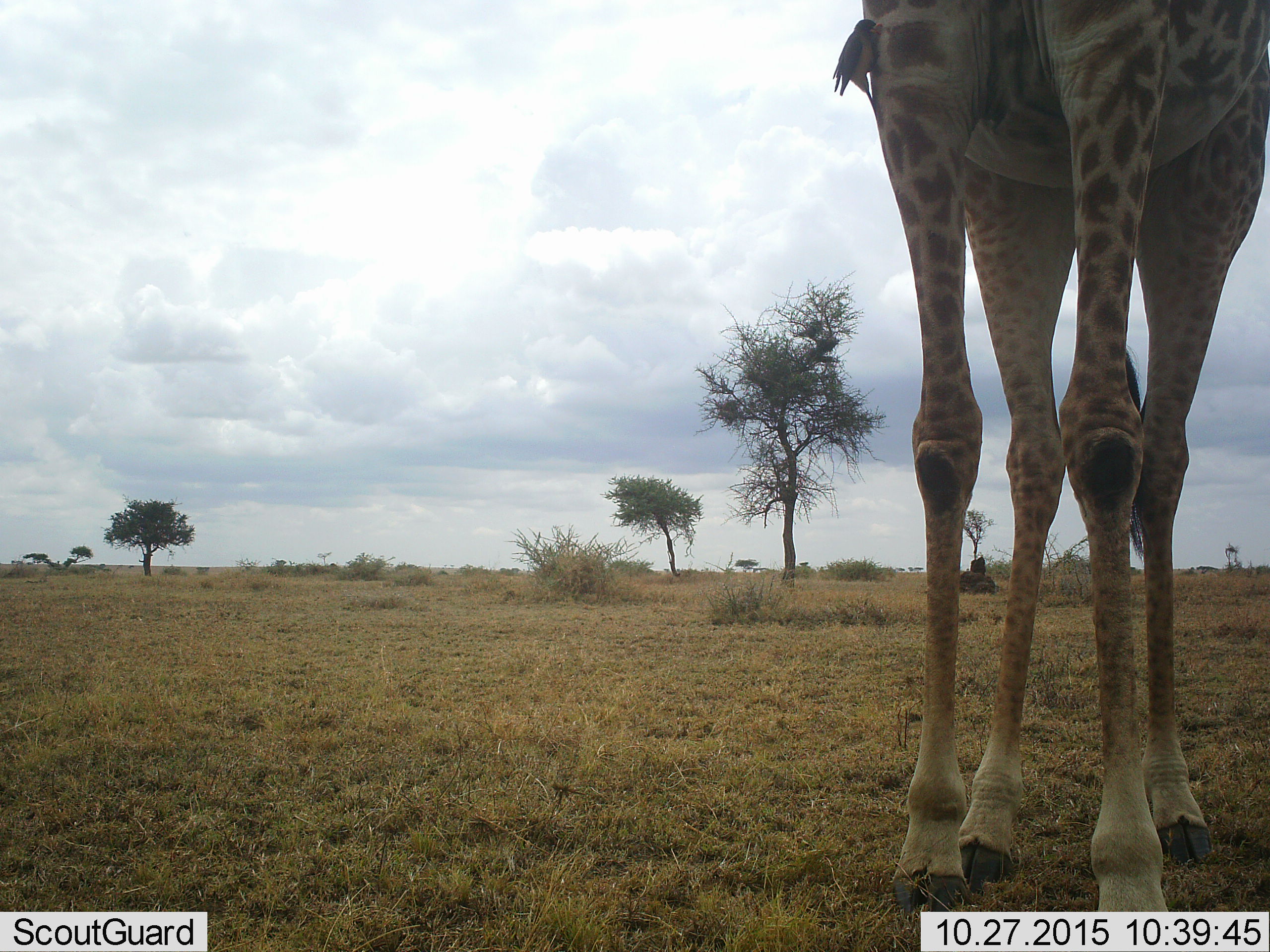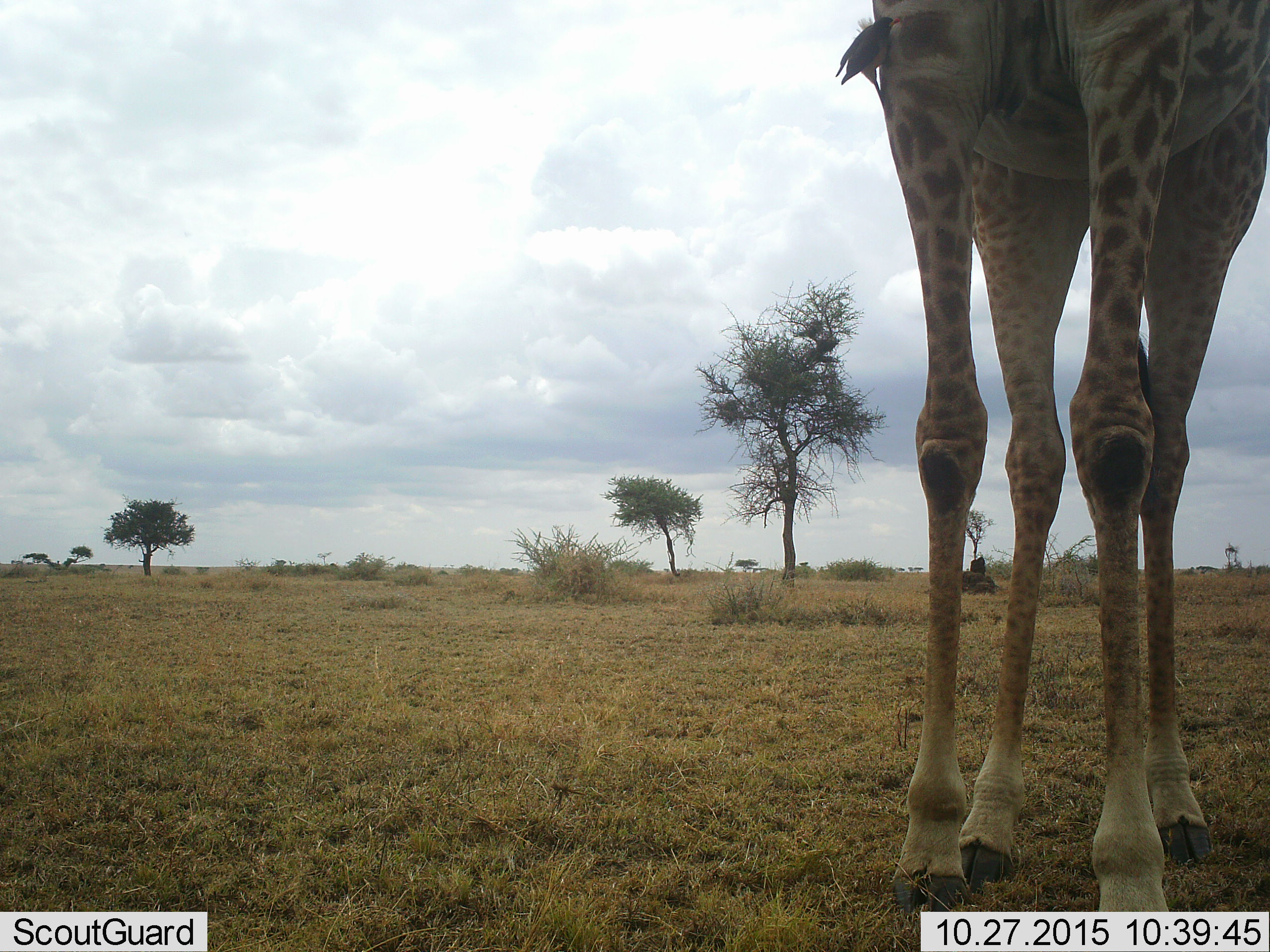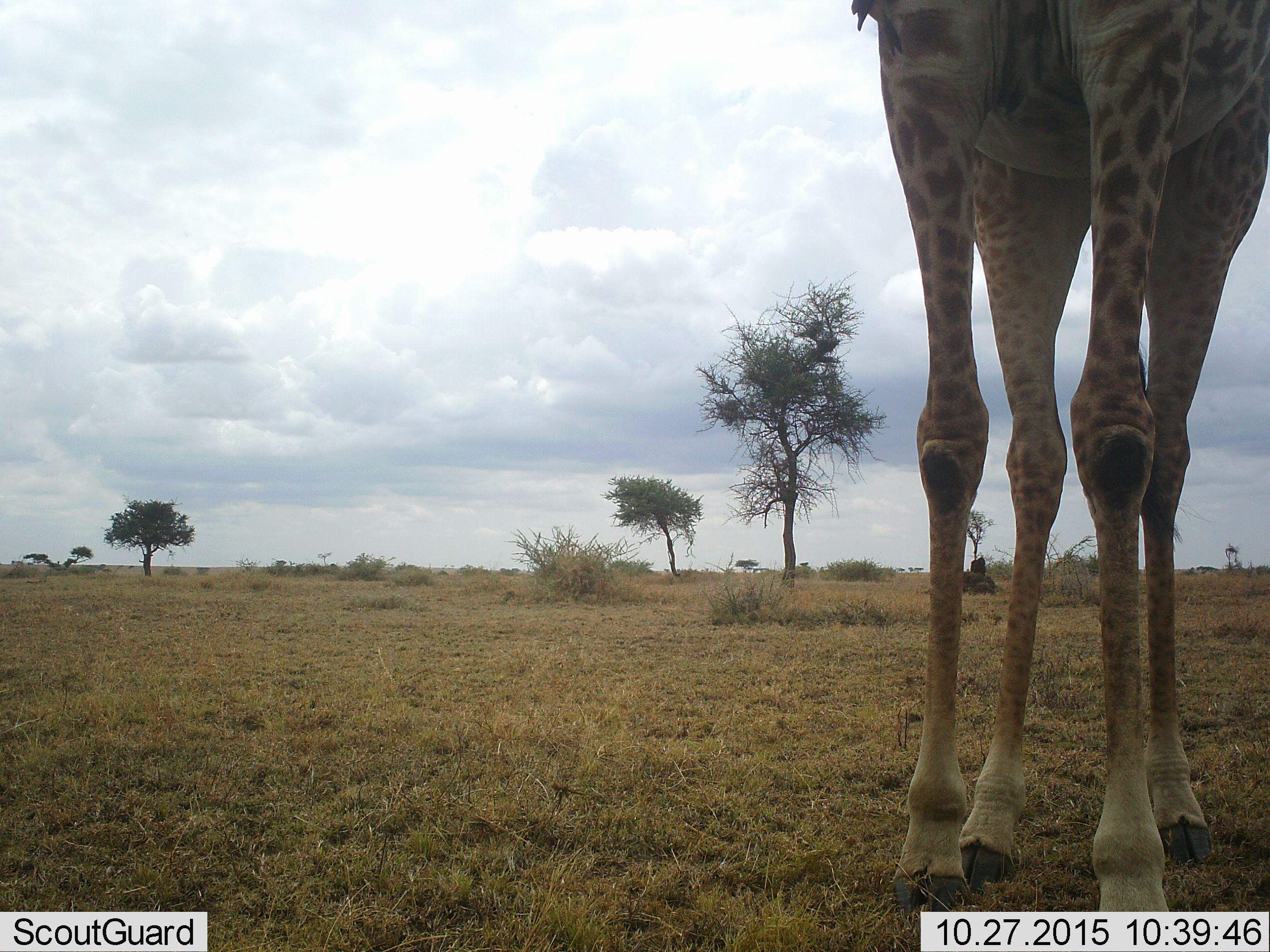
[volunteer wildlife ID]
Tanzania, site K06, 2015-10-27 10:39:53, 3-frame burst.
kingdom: Animalia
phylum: Chordata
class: Mammalia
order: Artiodactyla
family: Giraffidae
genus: Giraffa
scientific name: Giraffa camelopardalis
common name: giraffe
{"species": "giraffe (Giraffa camelopardalis)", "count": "1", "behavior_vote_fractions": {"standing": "90%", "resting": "0%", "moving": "10%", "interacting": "0%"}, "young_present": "0%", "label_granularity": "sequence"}